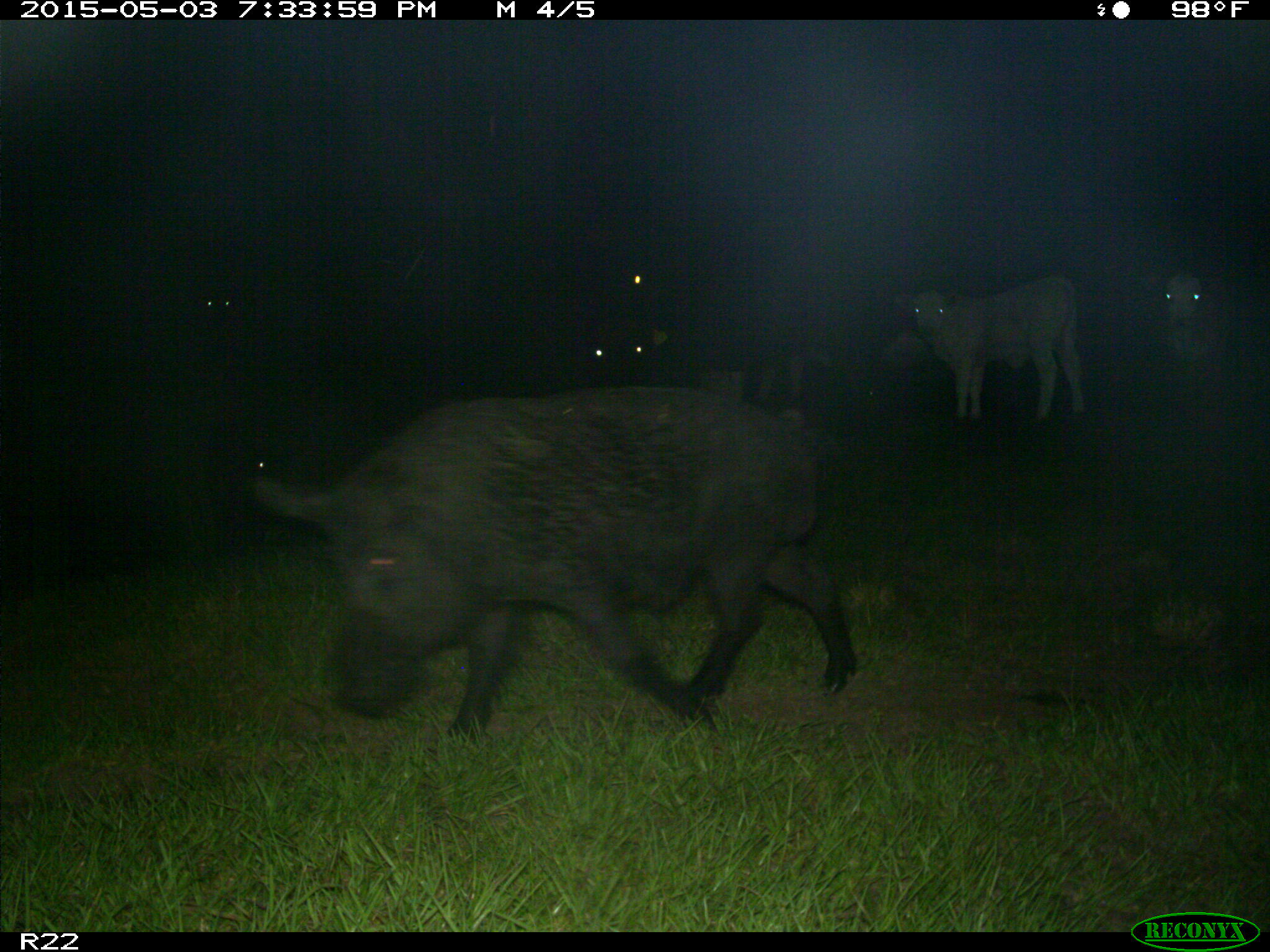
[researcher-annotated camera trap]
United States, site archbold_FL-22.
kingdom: Animalia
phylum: Chordata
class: Mammalia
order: Artiodactyla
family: Suidae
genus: Sus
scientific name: Sus scrofa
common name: wild boar